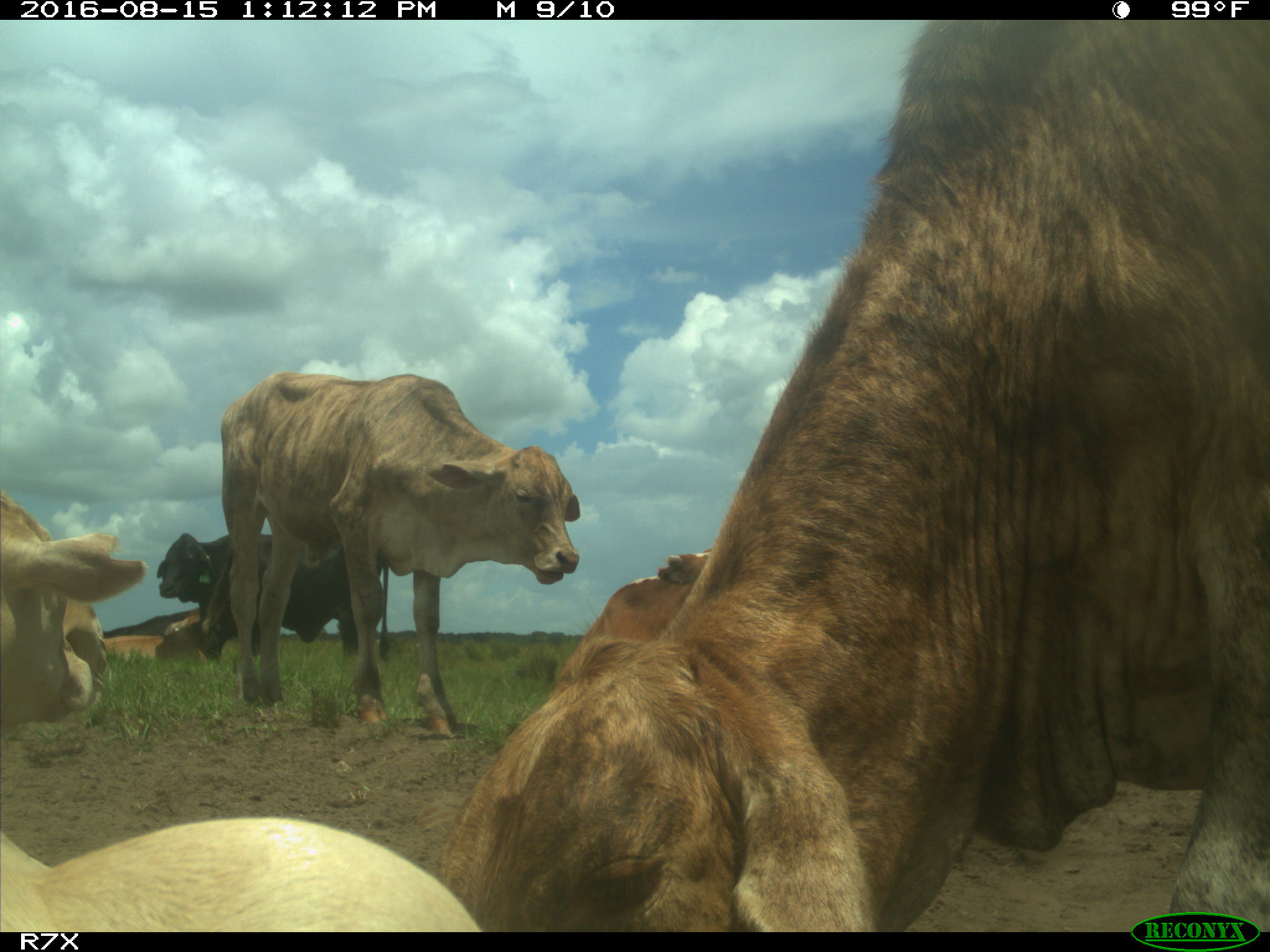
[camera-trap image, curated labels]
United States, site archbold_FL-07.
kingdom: Animalia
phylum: Chordata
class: Mammalia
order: Artiodactyla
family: Bovidae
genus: Bos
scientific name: Bos taurus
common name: domestic cow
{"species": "Bos taurus (domestic cow)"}